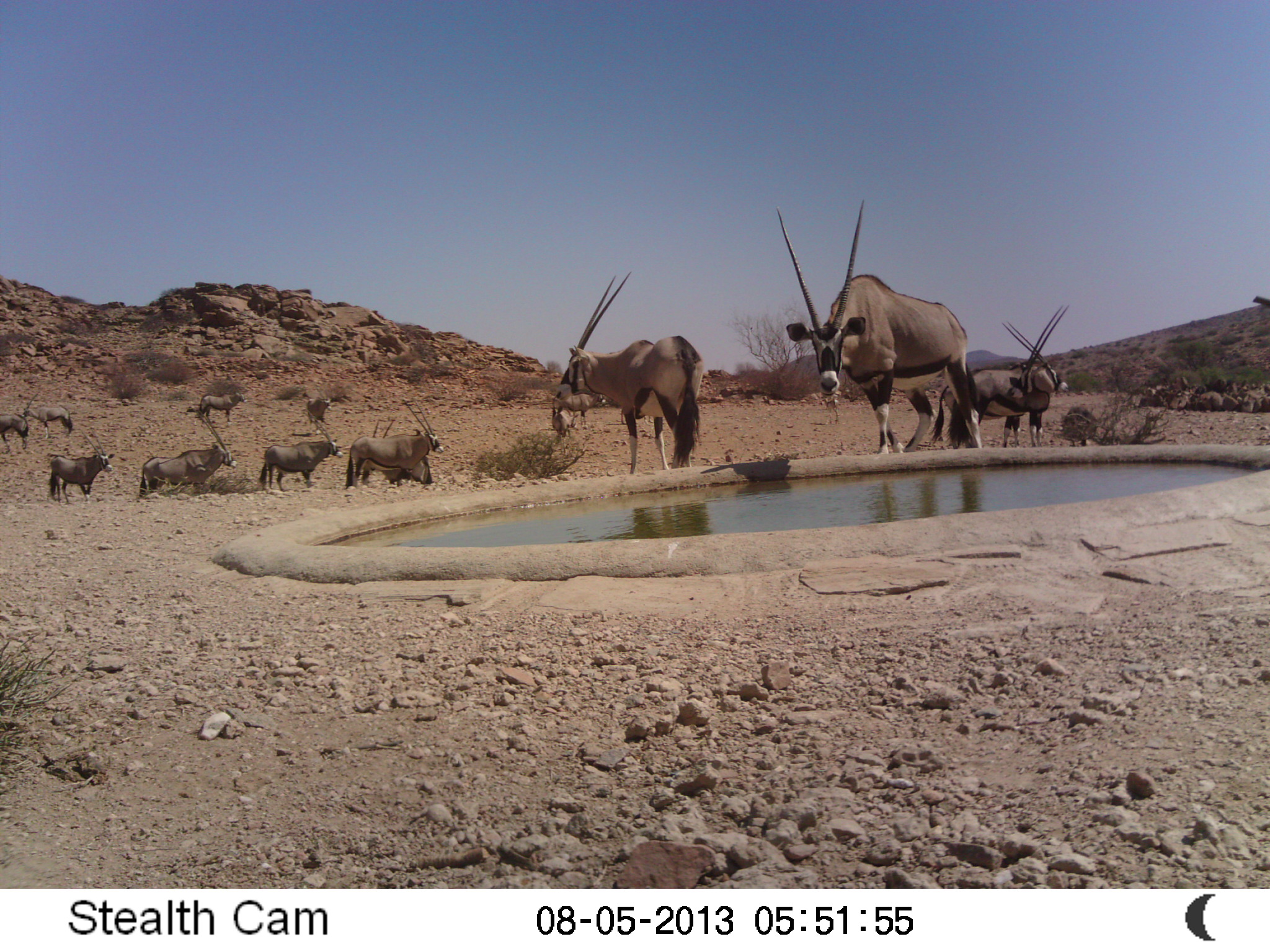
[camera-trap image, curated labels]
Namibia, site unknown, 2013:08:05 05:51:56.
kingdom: Animalia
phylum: Chordata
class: Mammalia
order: Artiodactyla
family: Bovidae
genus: Oryx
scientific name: Oryx gazella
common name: gemsbok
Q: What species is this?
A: Oryx gazella (gemsbok).